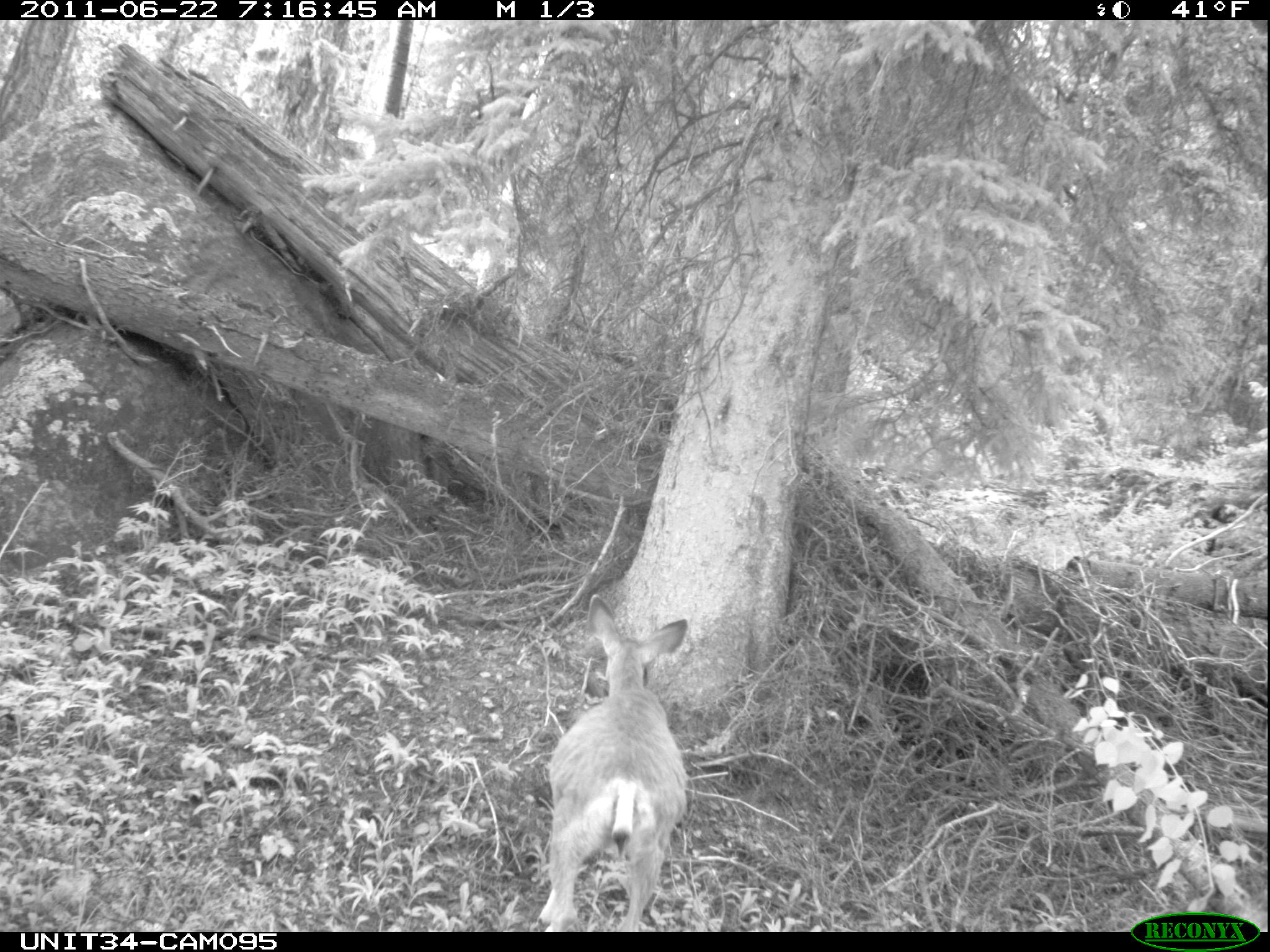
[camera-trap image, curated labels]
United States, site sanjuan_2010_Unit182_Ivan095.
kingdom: Animalia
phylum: Chordata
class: Mammalia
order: Artiodactyla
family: Cervidae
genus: Odocoileus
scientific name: Odocoileus hemionus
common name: mule deer